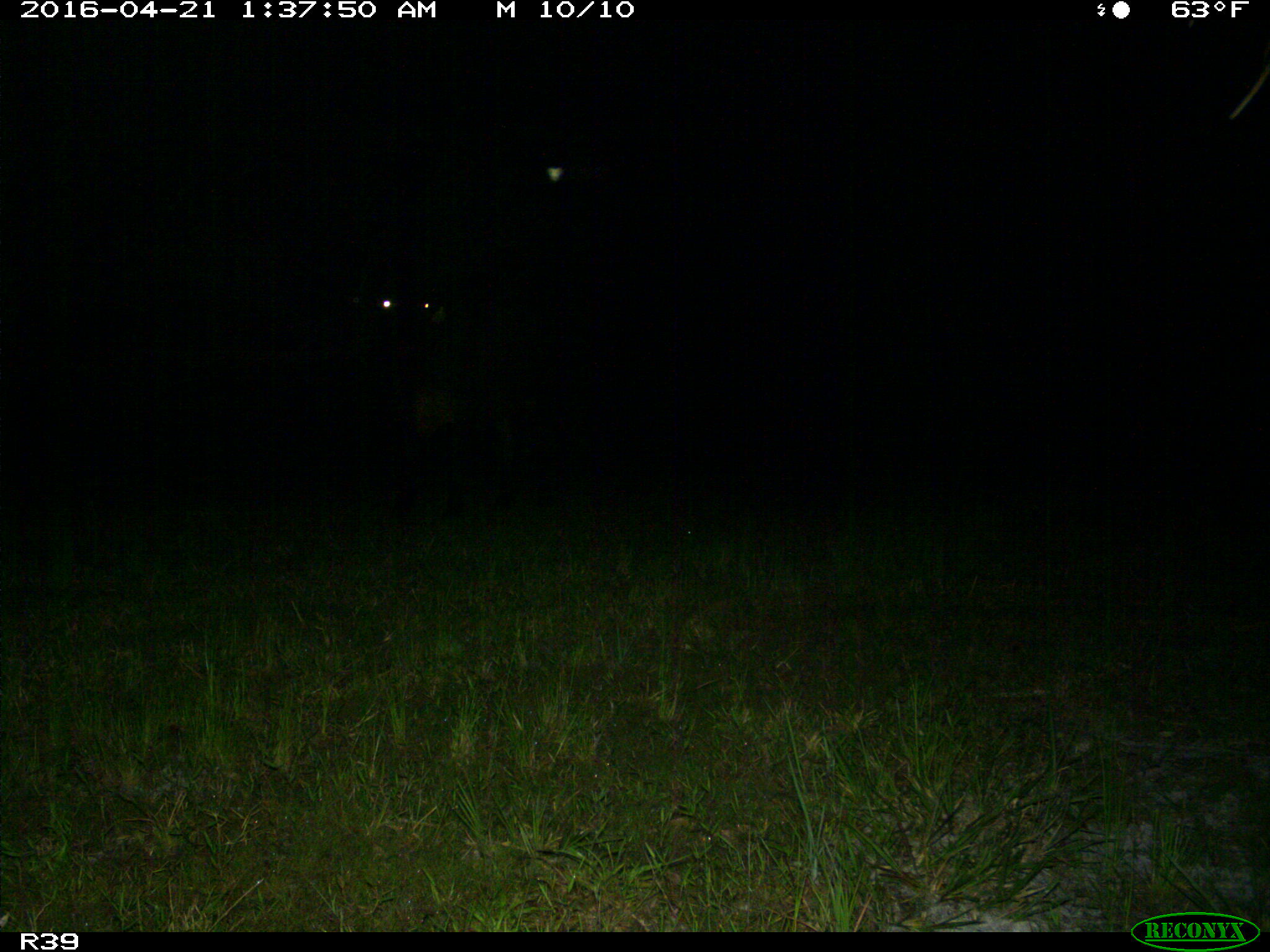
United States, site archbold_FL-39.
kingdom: Animalia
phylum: Chordata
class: Mammalia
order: Artiodactyla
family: Bovidae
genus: Bos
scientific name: Bos taurus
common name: domestic cow